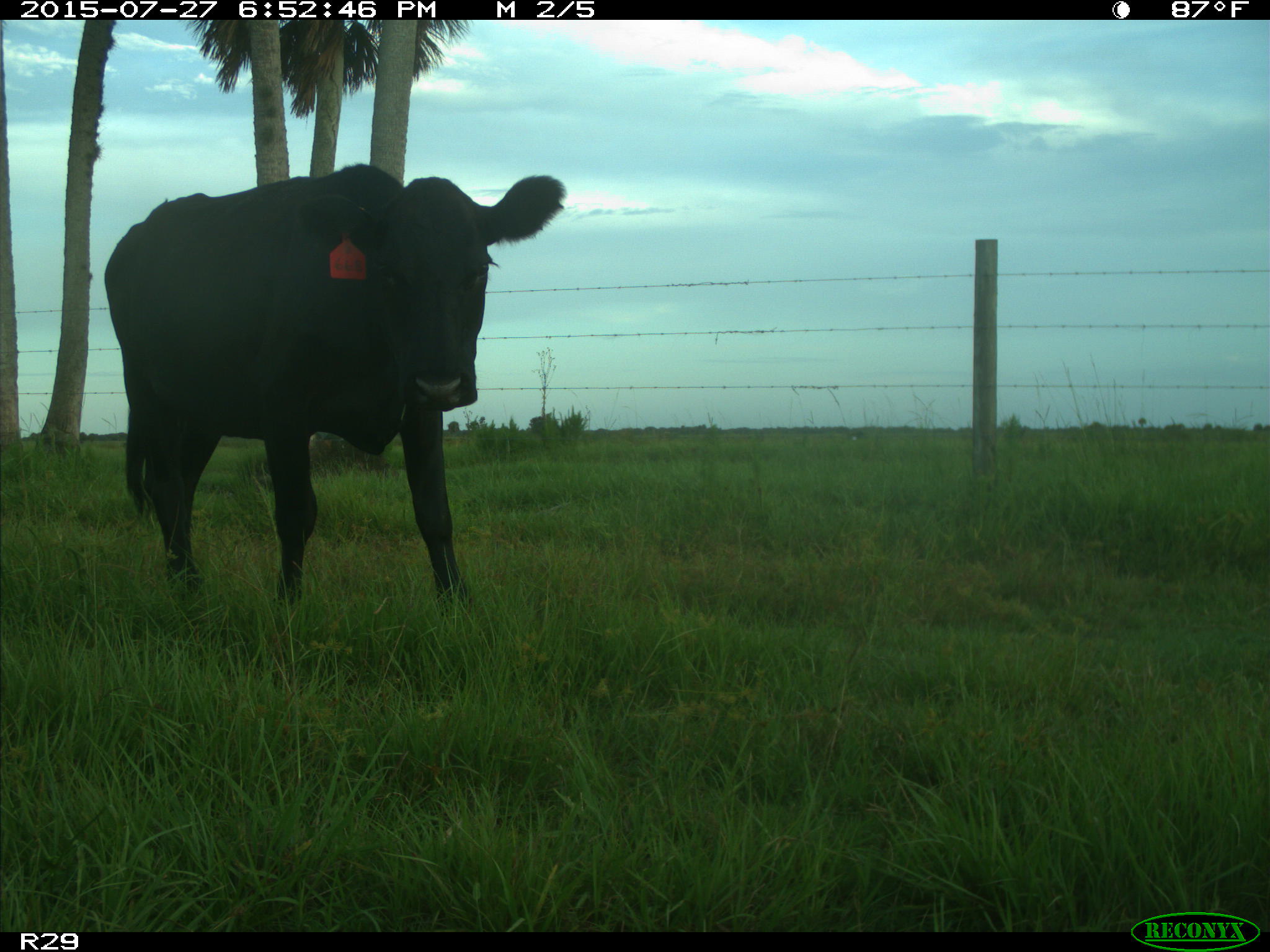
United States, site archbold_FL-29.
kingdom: Animalia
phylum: Chordata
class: Mammalia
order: Artiodactyla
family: Bovidae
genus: Bos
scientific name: Bos taurus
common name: domestic cow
Bos taurus (domestic cow).